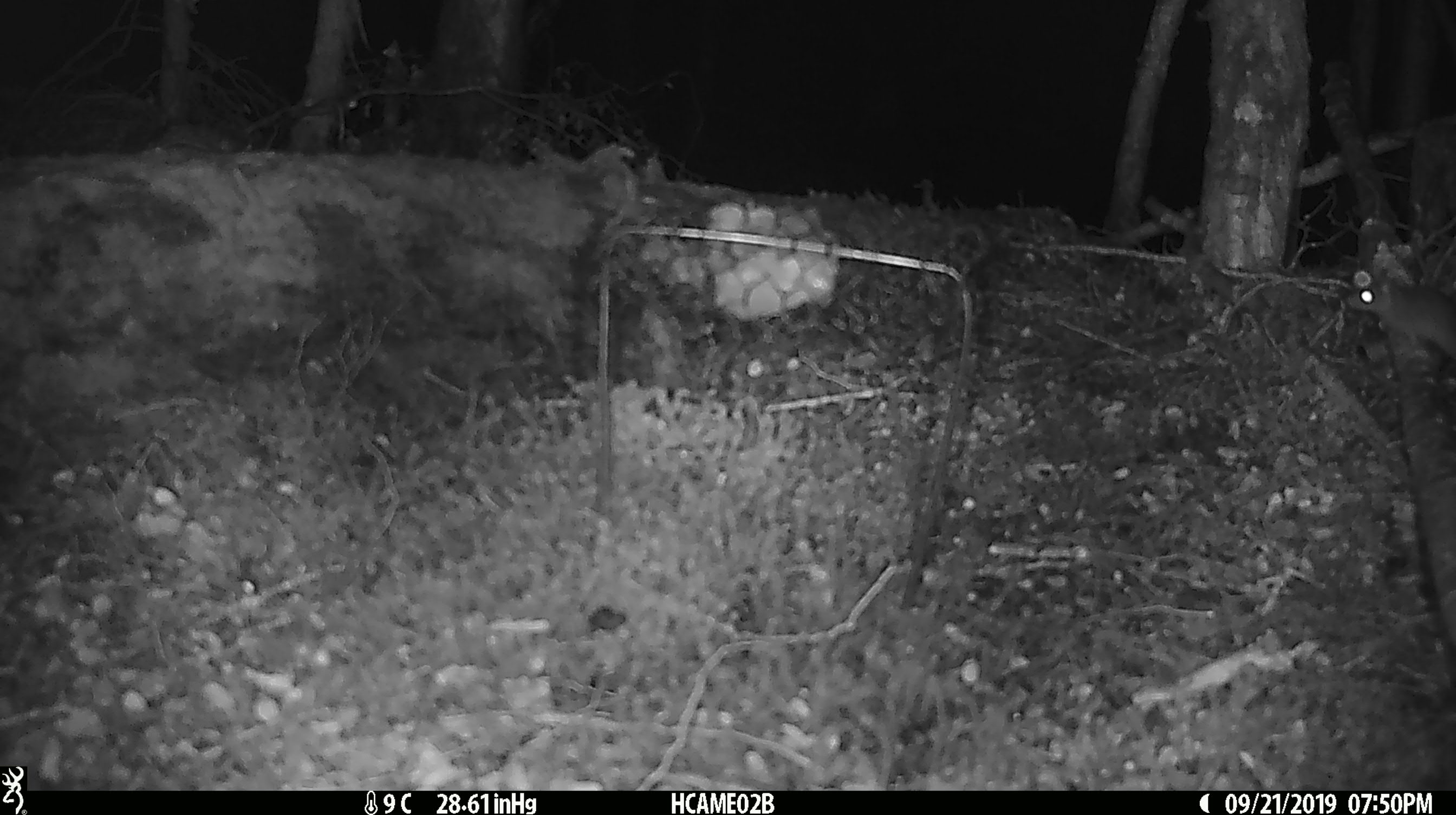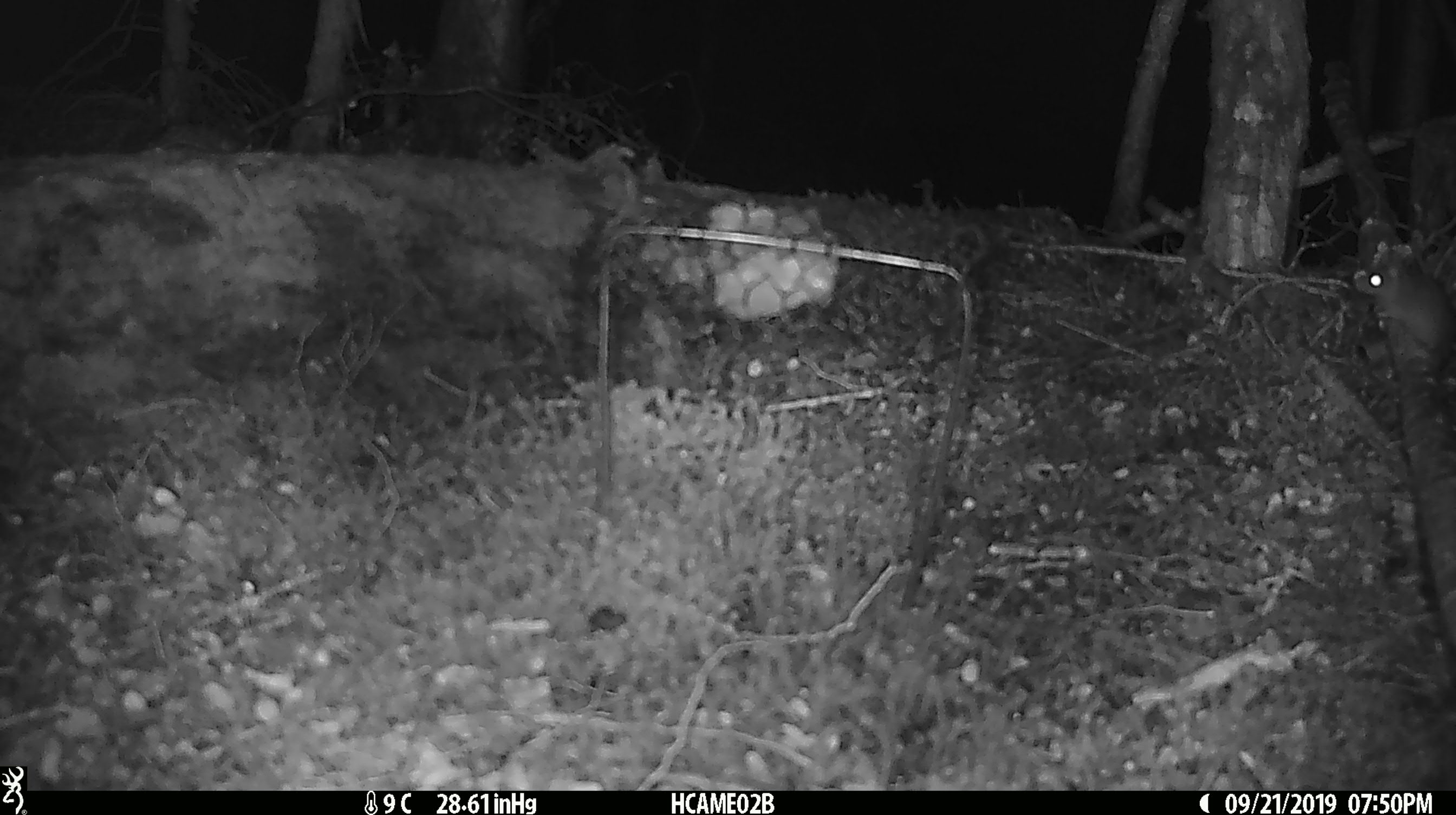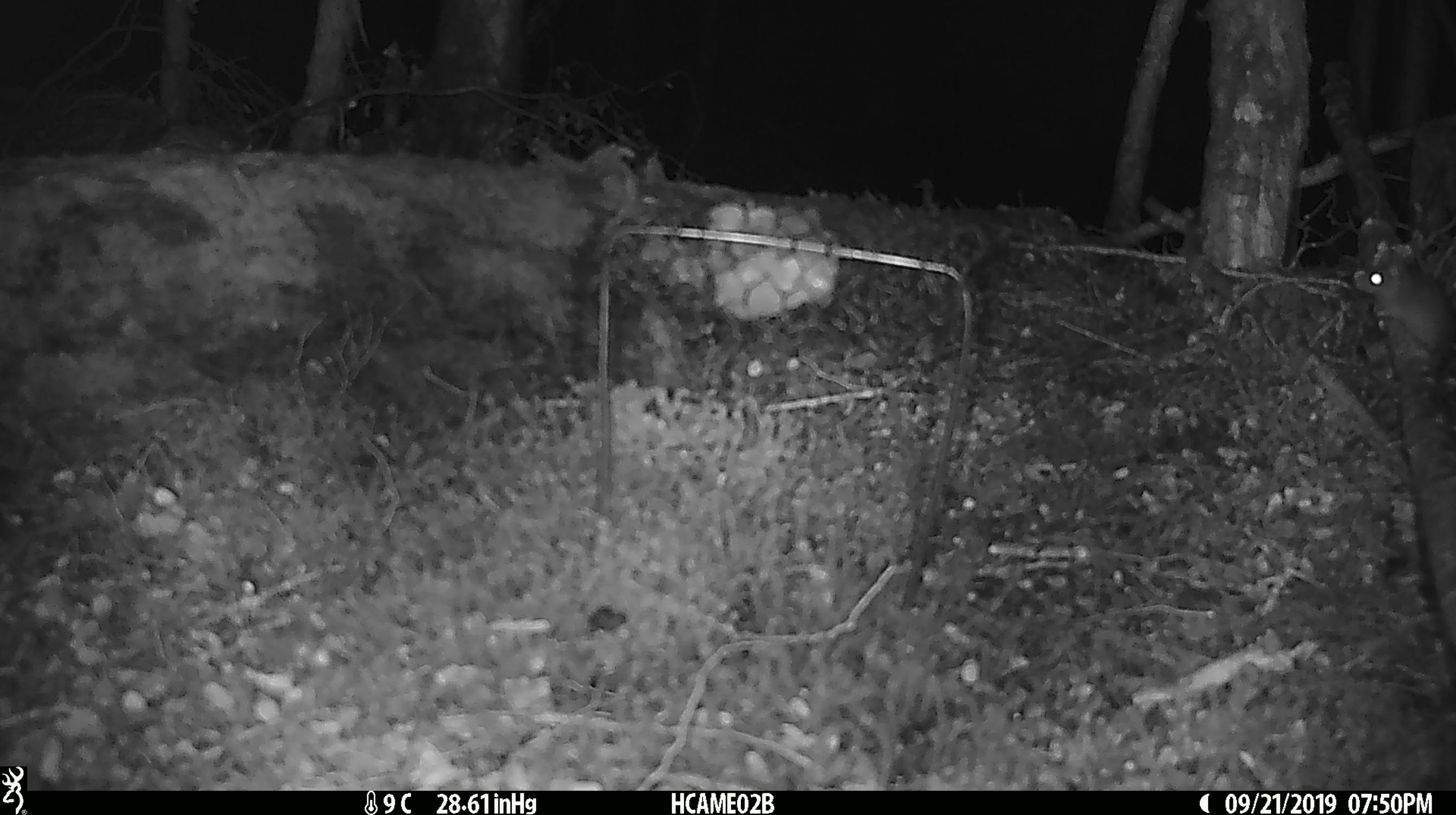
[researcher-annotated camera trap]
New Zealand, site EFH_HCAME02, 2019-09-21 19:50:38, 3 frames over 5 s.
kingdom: Animalia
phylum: Chordata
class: Mammalia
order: Rodentia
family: Muridae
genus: Mus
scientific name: Mus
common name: mouse